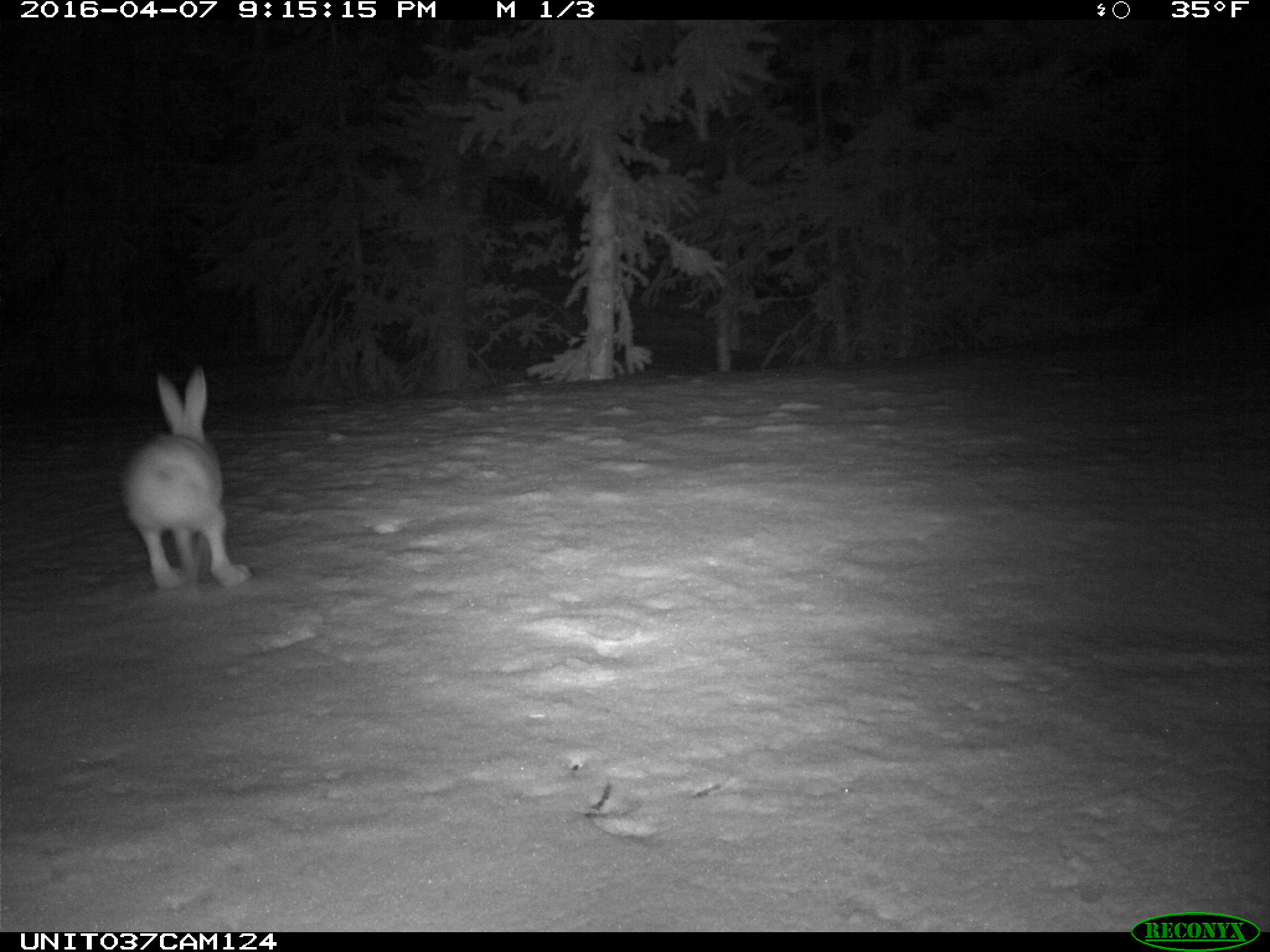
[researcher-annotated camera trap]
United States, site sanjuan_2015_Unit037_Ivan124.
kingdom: Animalia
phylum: Chordata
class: Mammalia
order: Lagomorpha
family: Leporidae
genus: Lepus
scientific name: Lepus americanus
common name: snowshoe hare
Lepus americanus (snowshoe hare).